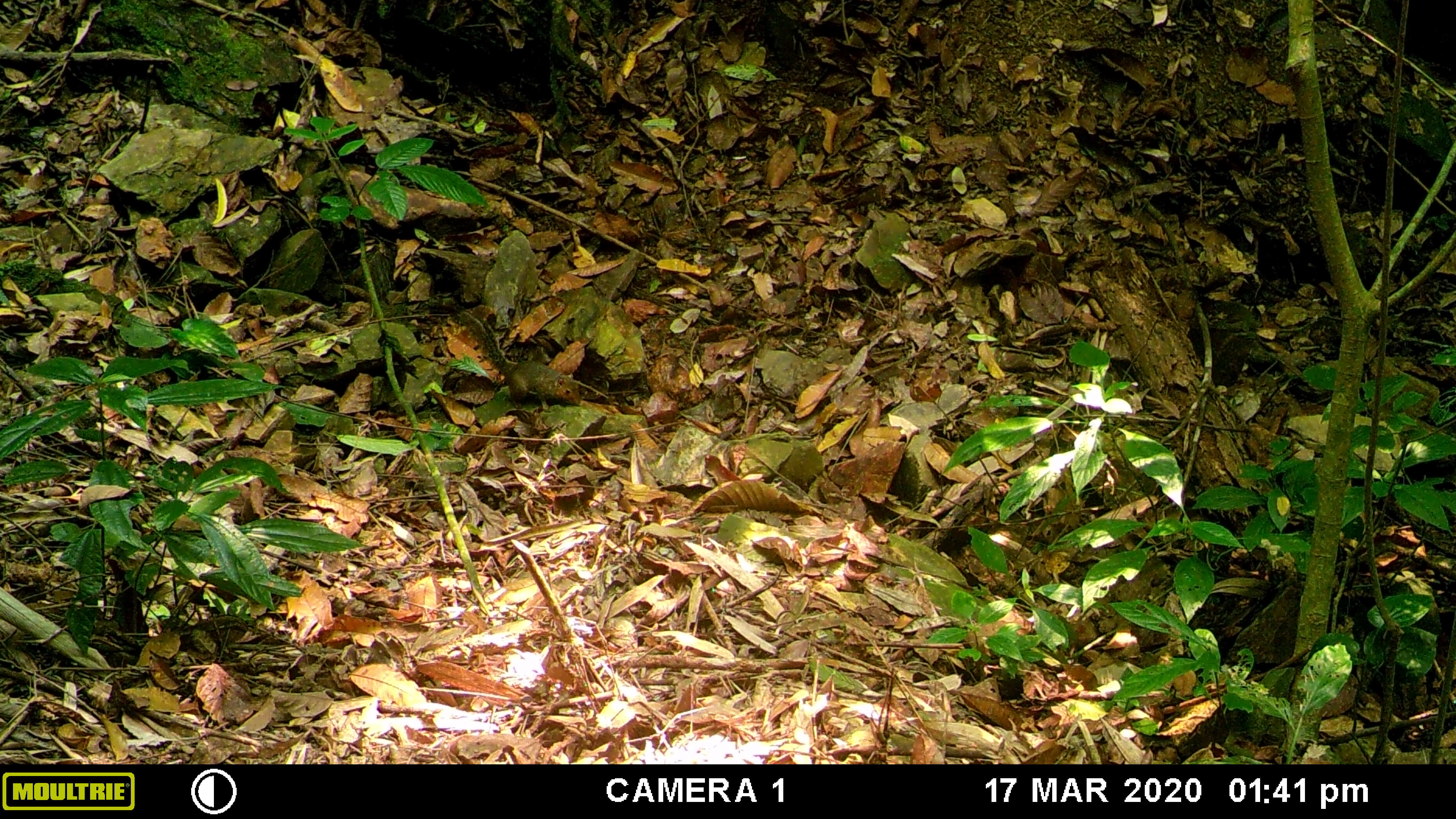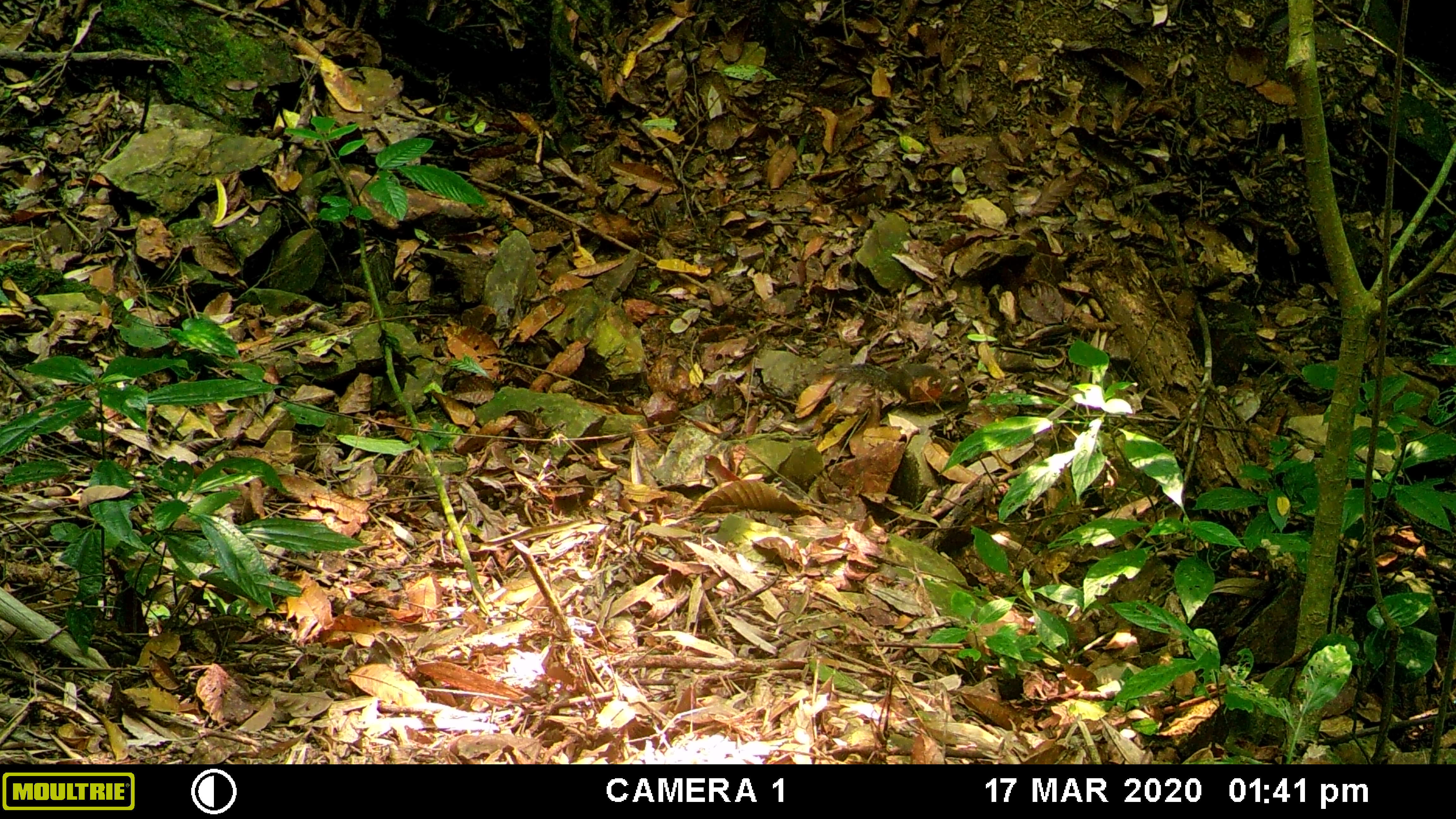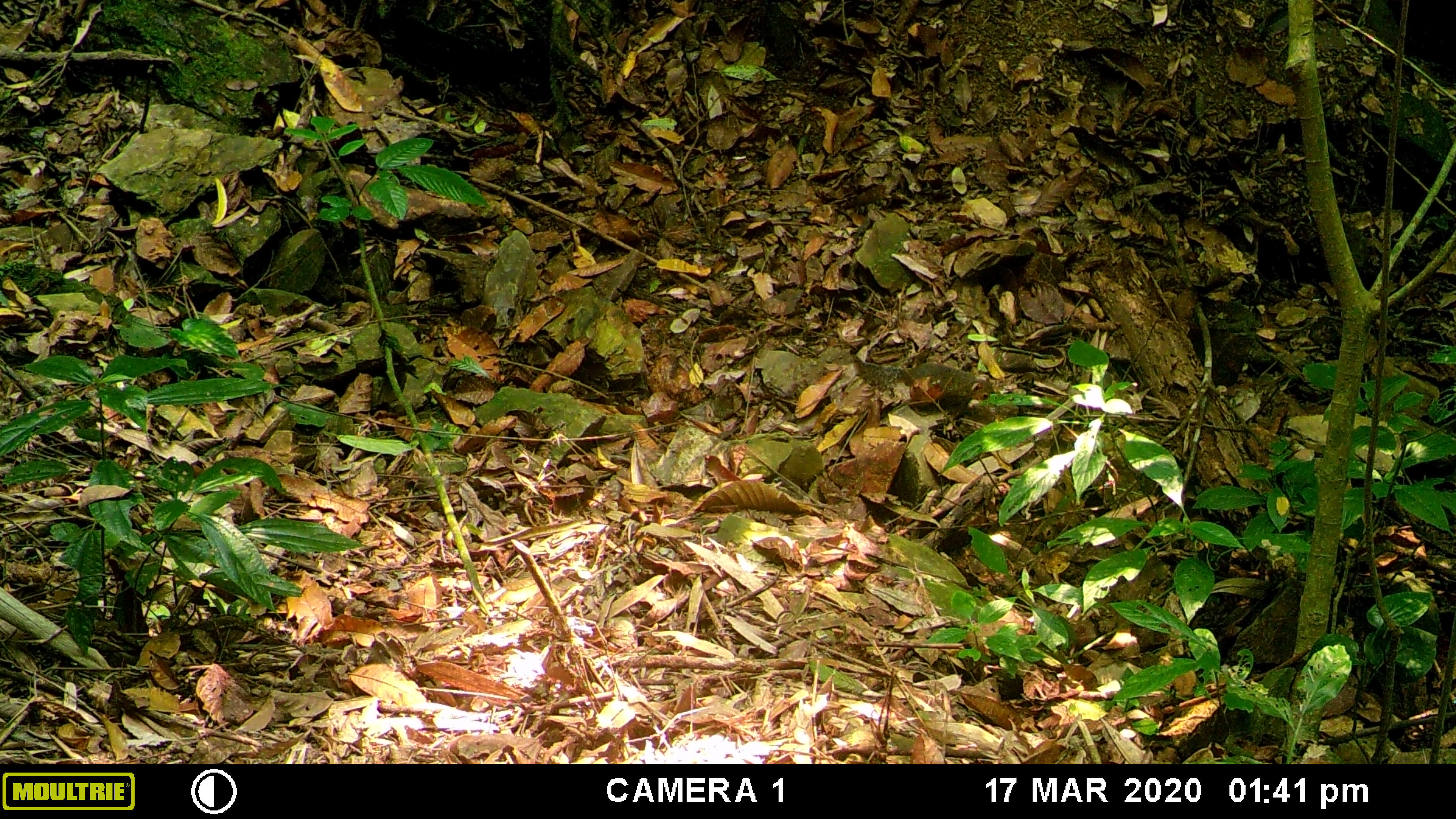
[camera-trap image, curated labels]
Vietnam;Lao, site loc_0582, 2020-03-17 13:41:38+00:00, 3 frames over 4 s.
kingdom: Animalia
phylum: Chordata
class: Mammalia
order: Rodentia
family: Sciuridae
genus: Dremomys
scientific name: Dremomys rufigenis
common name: red-cheeked squirrel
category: red cheeked squirrel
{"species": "red cheeked squirrel (red-cheeked squirrel) (Dremomys rufigenis)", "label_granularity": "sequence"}